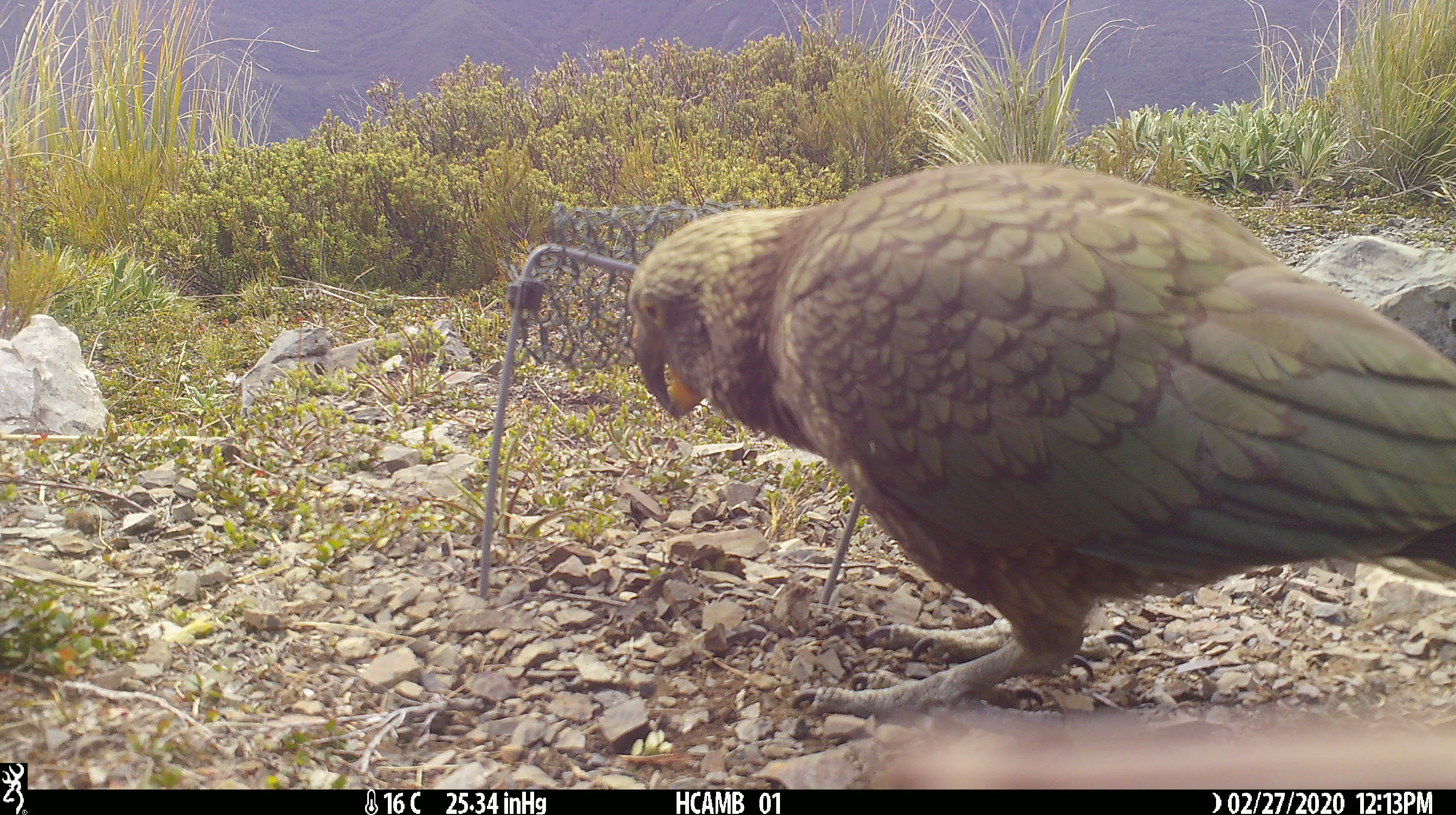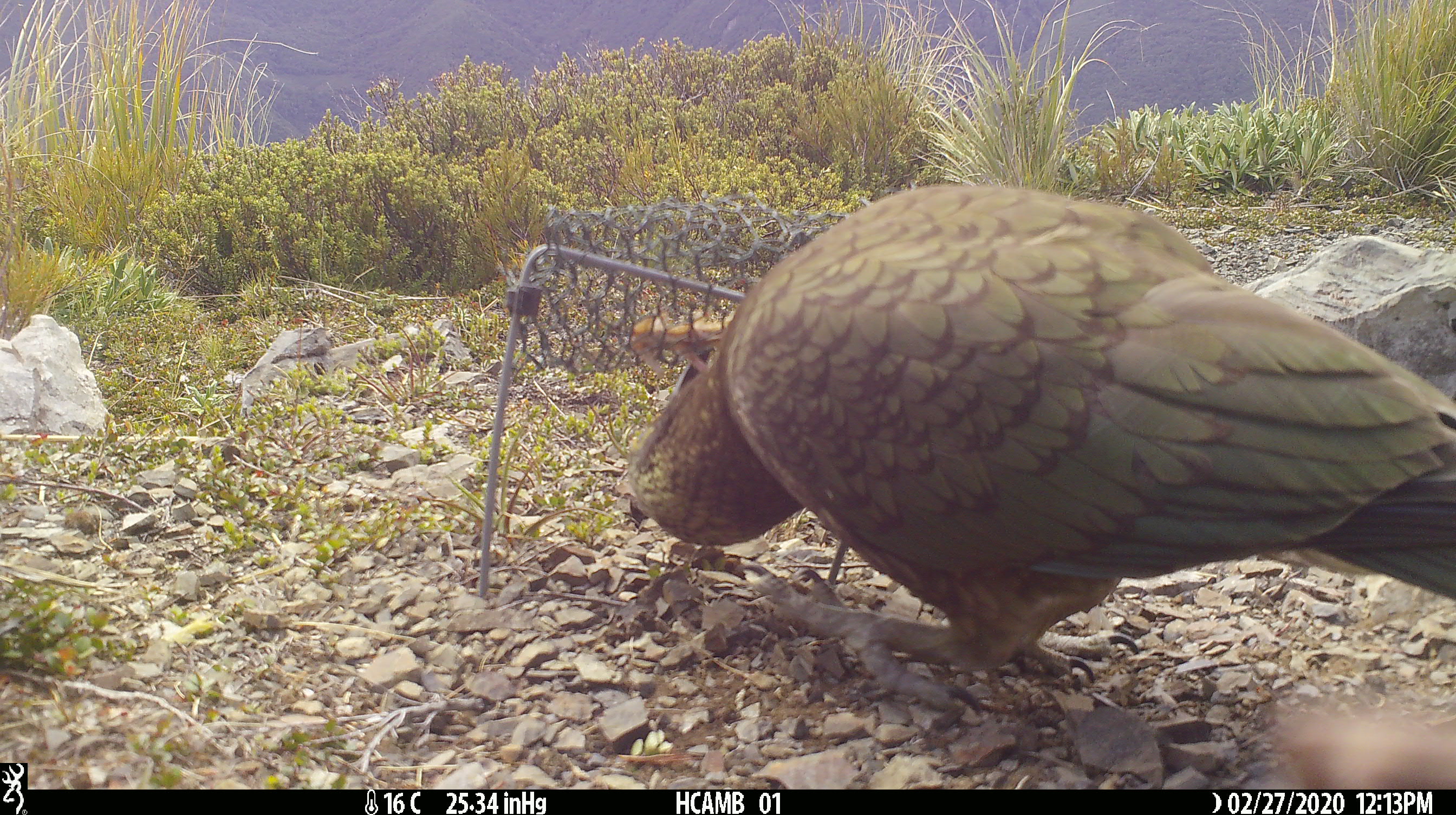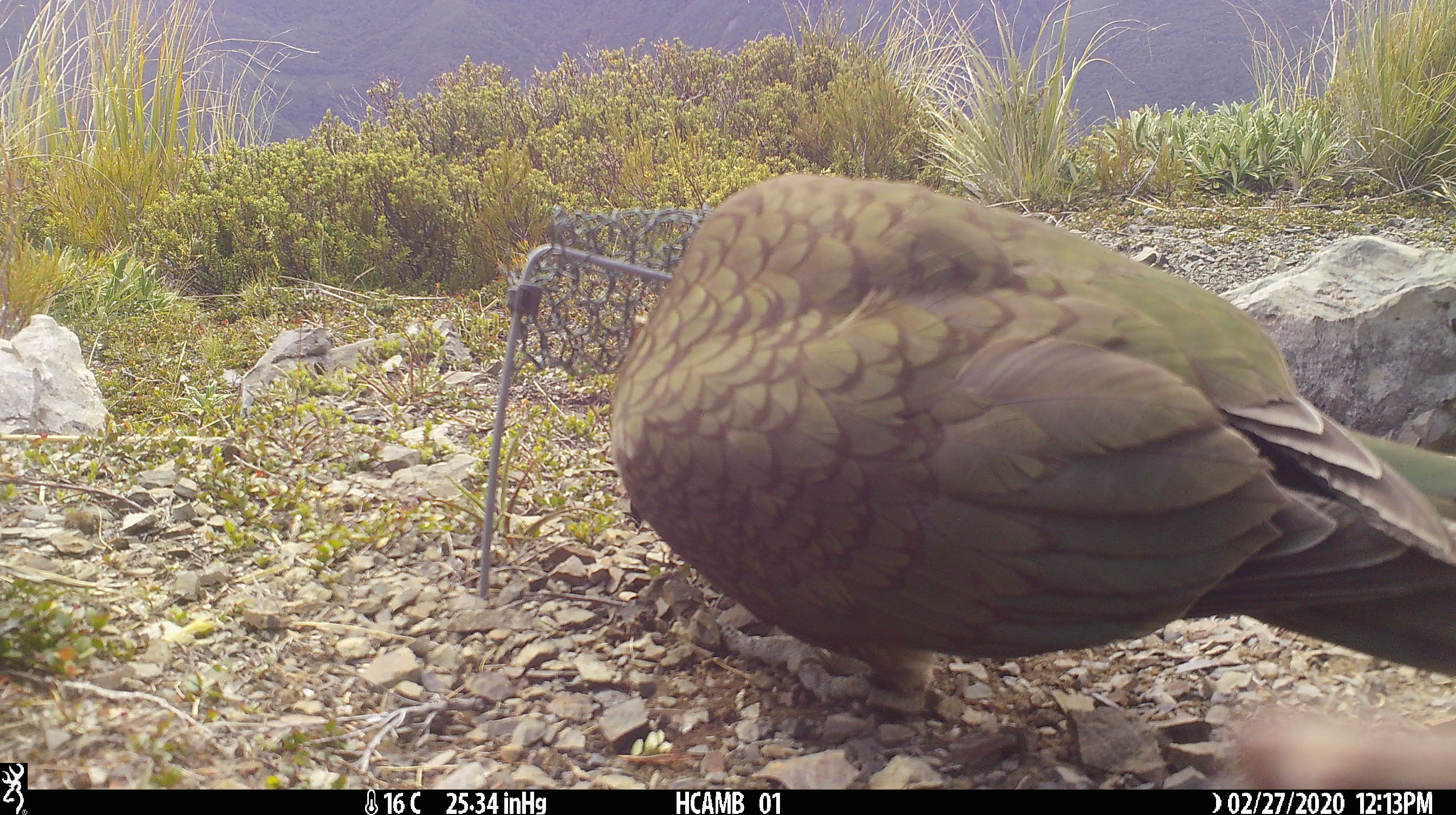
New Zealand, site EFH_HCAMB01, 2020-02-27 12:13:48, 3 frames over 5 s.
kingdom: Animalia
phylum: Chordata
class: Aves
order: Psittaciformes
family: Strigopidae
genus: Nestor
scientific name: Nestor notabilis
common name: kea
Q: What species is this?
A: Kea (Nestor notabilis).